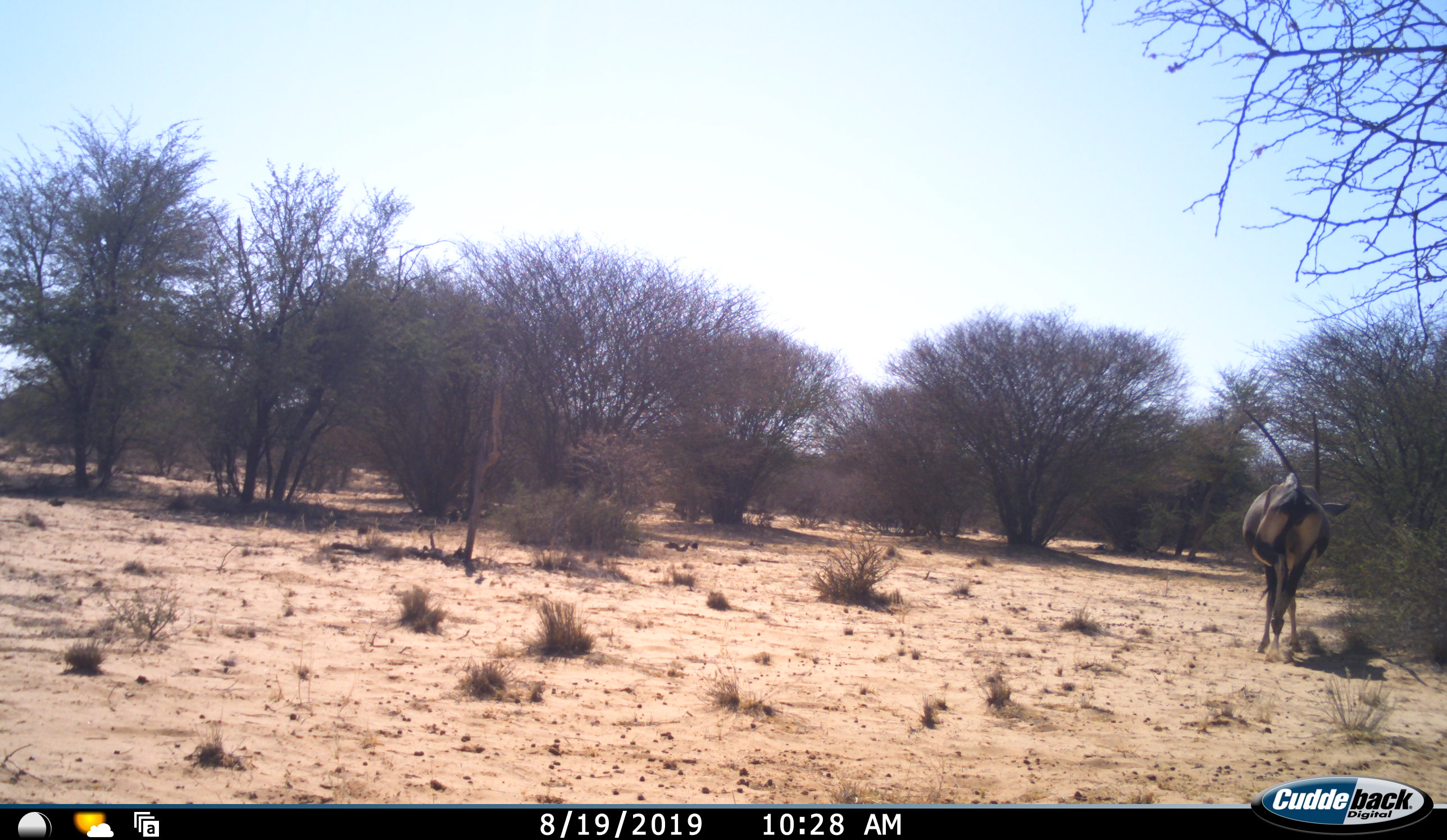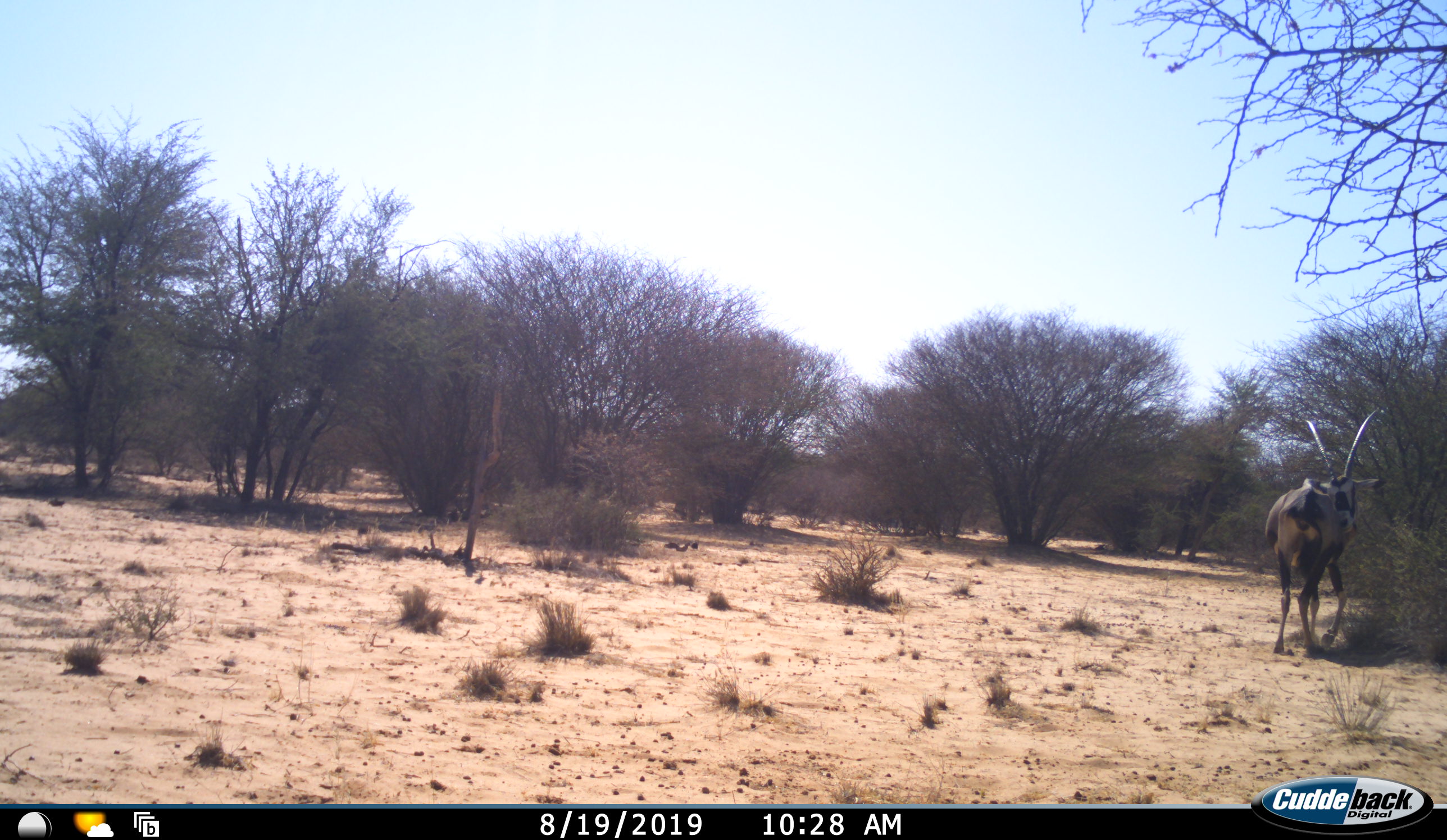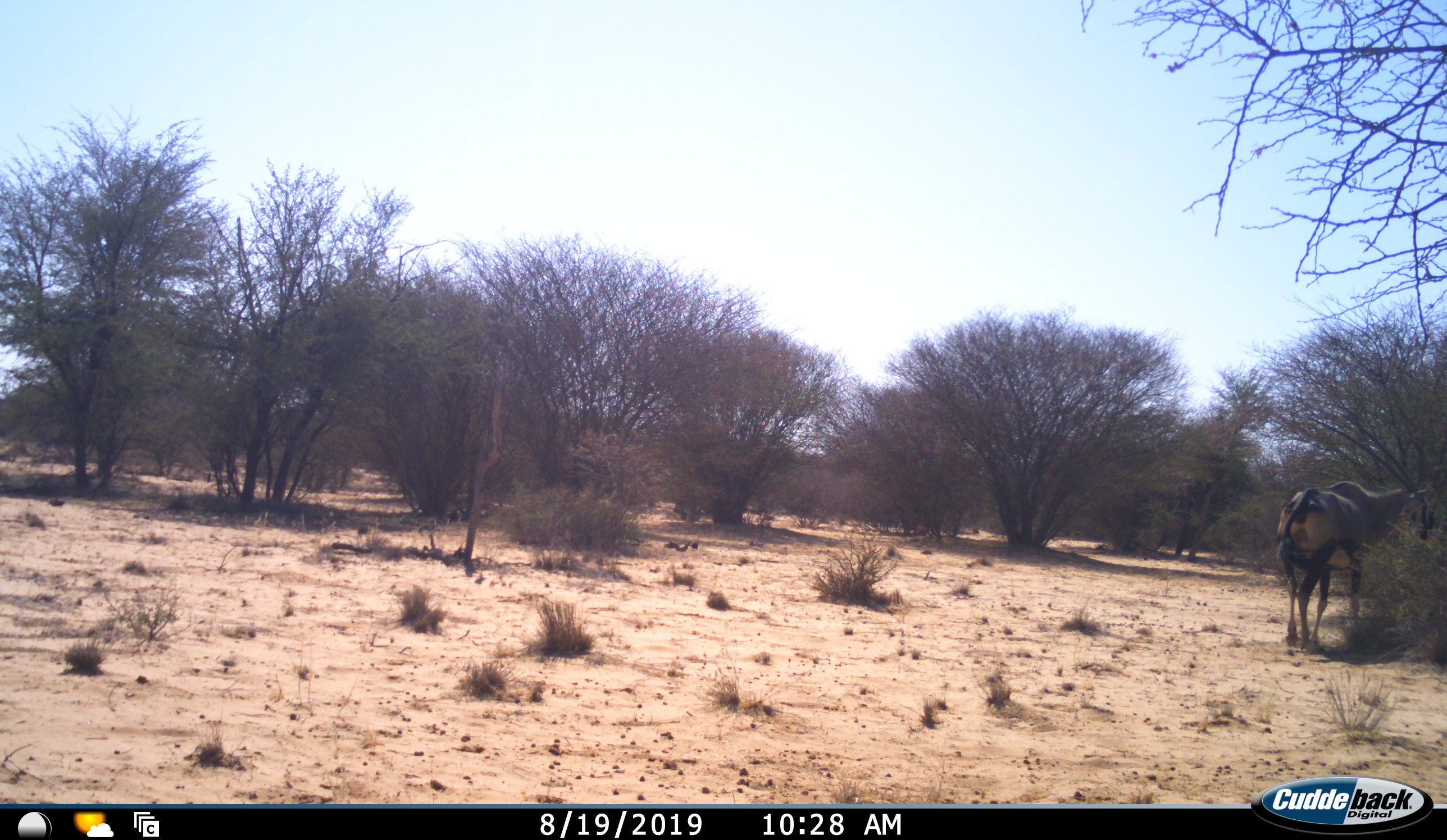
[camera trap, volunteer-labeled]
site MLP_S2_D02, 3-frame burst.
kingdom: Animalia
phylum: Chordata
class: Mammalia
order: Artiodactyla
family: Bovidae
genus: Oryx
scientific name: Oryx gazella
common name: gemsbok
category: oryx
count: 1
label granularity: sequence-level